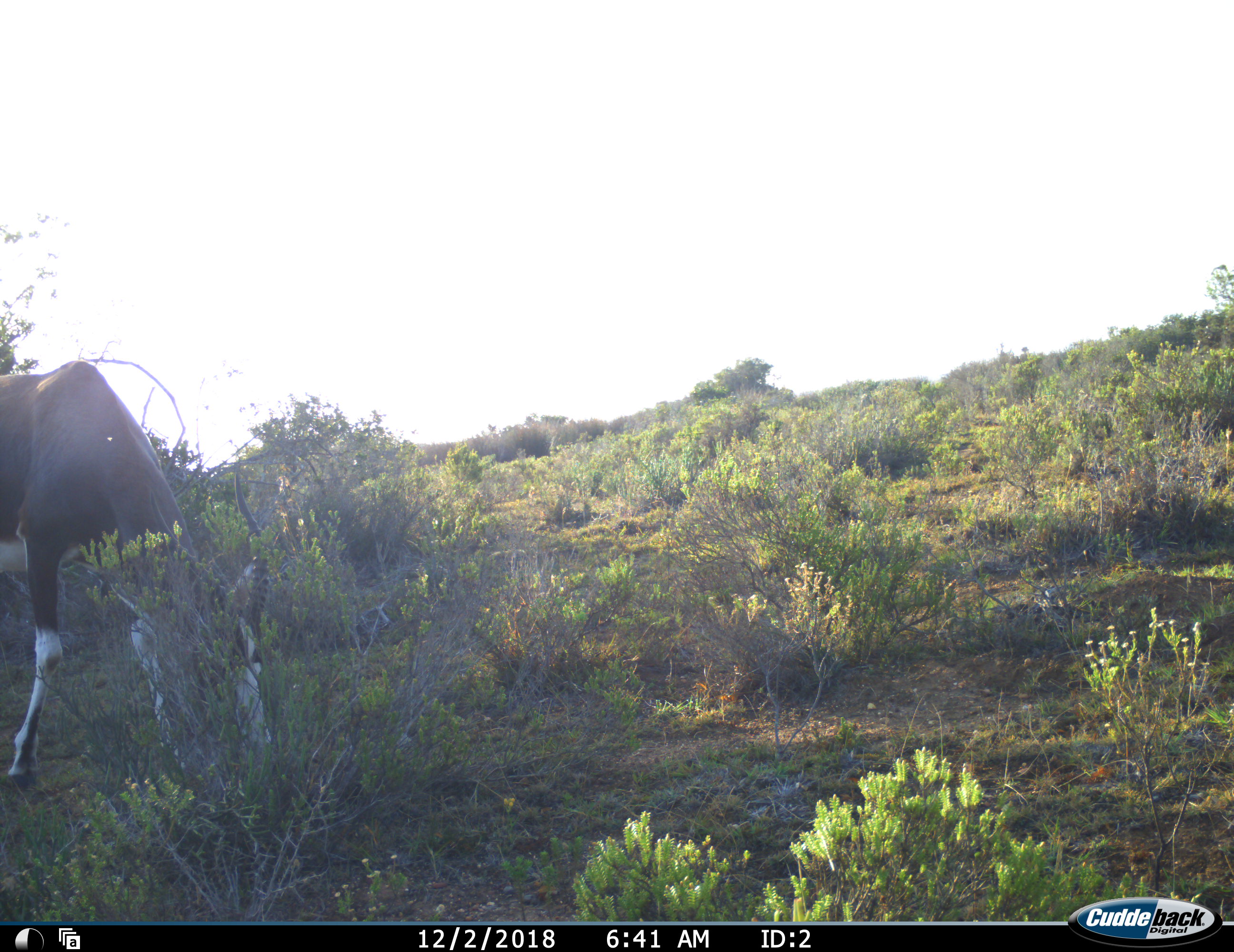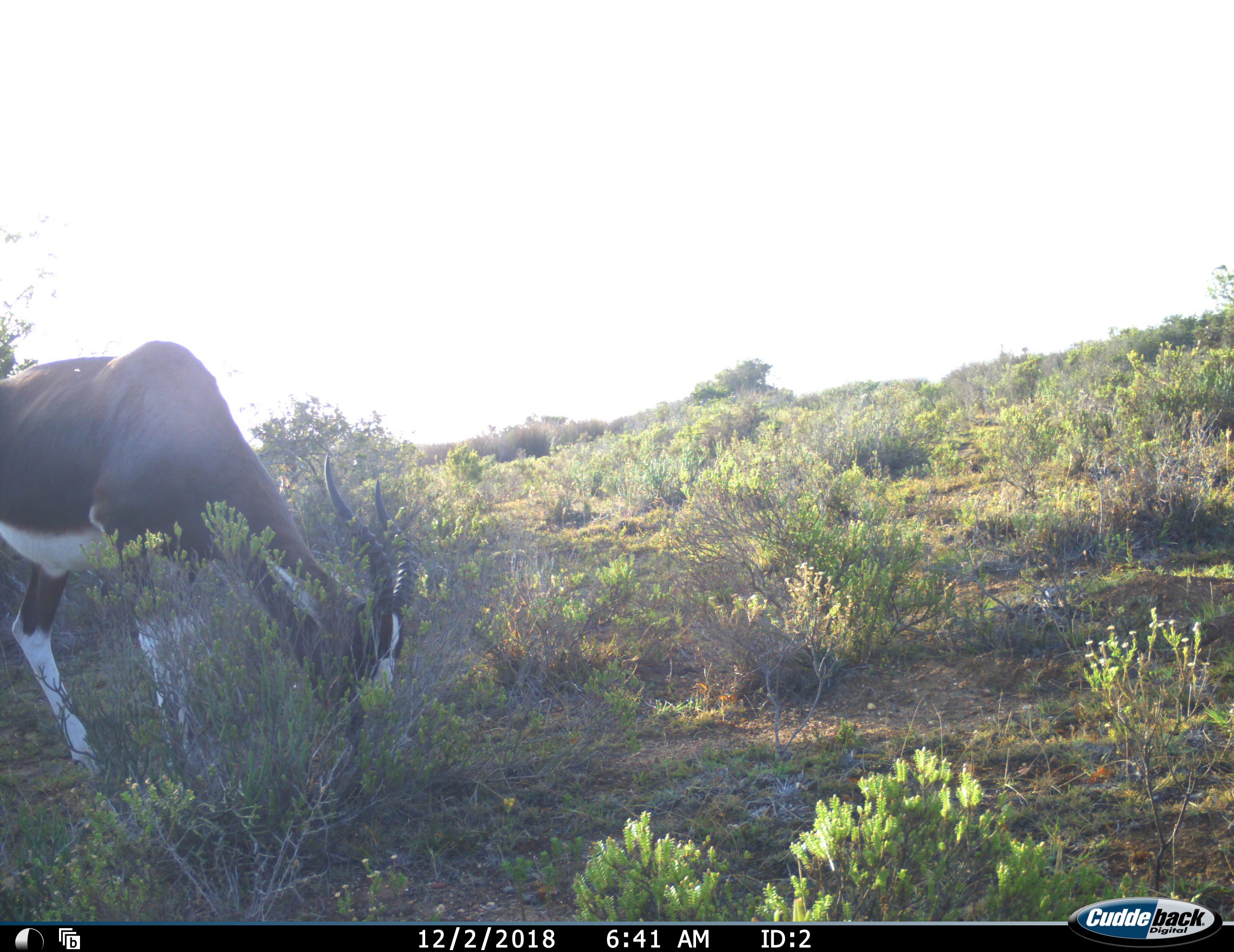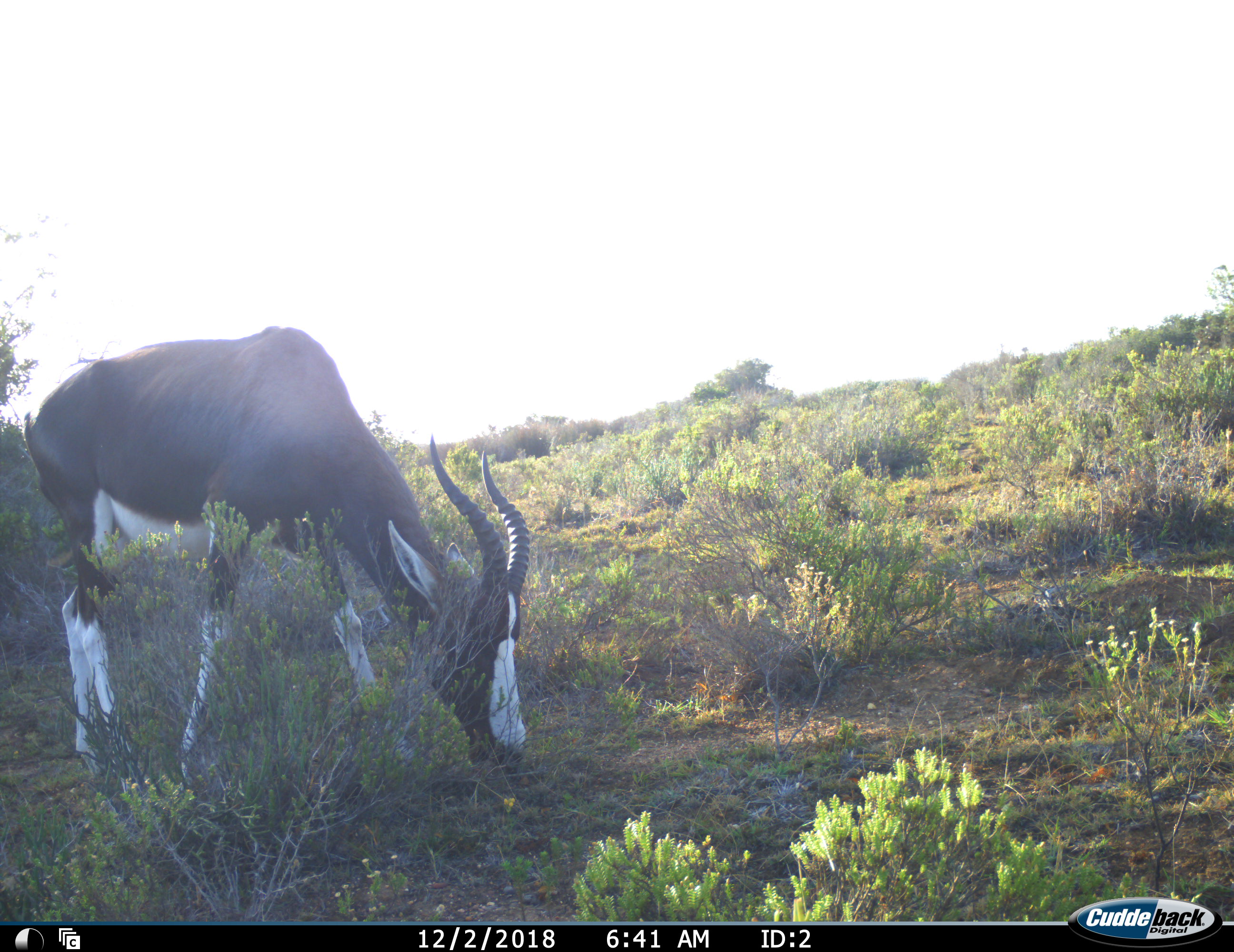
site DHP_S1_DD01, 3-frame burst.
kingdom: Animalia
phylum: Chordata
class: Mammalia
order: Artiodactyla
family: Bovidae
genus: Damaliscus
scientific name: Damaliscus pygargus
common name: bontebok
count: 1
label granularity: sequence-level